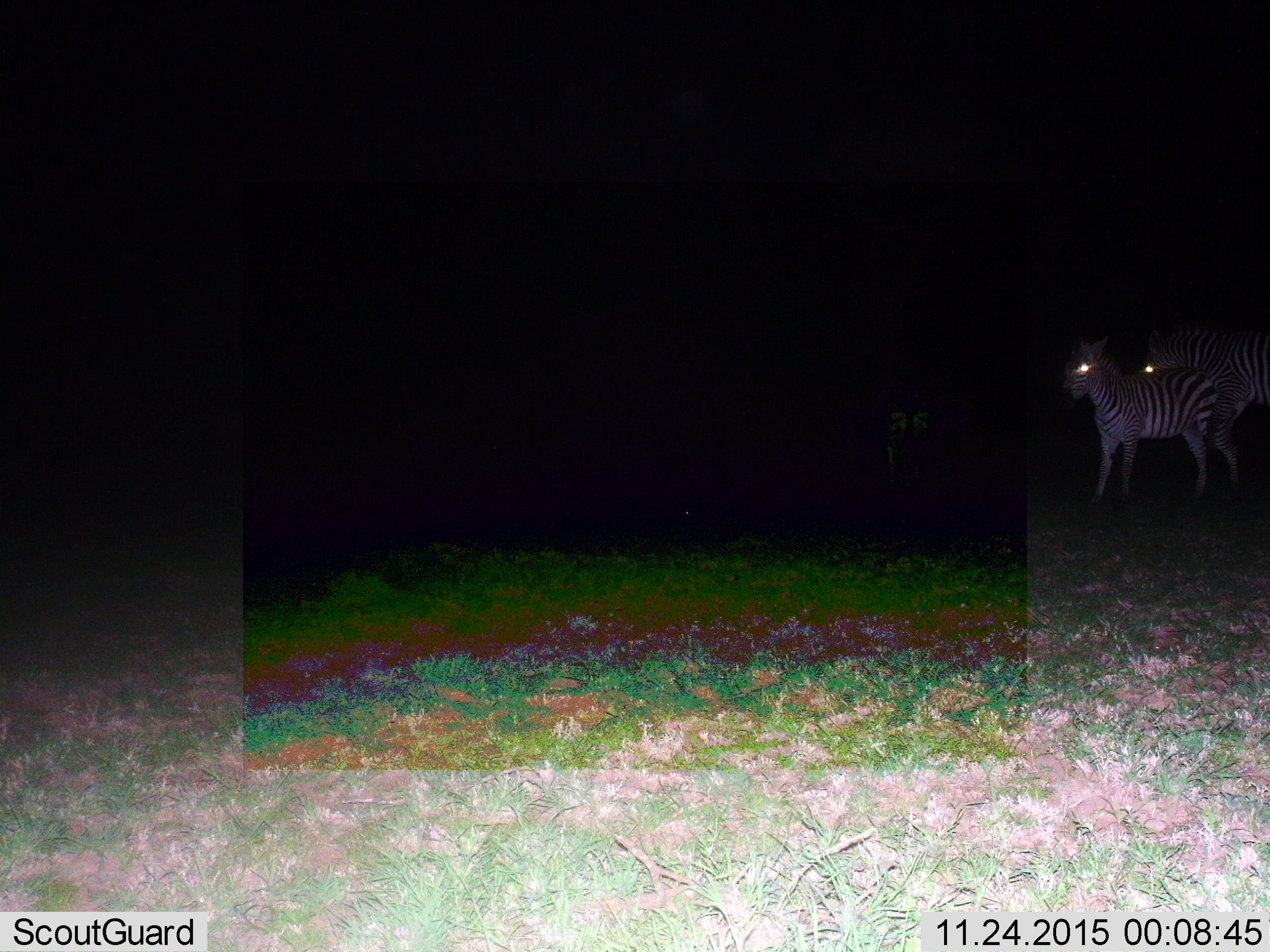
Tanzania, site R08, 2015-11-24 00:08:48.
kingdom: Animalia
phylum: Chordata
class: Mammalia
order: Perissodactyla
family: Equidae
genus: Equus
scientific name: Equus quagga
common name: plains zebra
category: zebra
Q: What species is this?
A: Zebra (plains zebra) (Equus quagga).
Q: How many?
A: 2.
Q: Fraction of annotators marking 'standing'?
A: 88%.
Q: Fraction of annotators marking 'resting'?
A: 0%.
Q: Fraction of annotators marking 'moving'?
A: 25%.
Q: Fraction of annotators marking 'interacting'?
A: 12%.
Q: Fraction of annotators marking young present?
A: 0%.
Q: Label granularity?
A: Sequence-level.